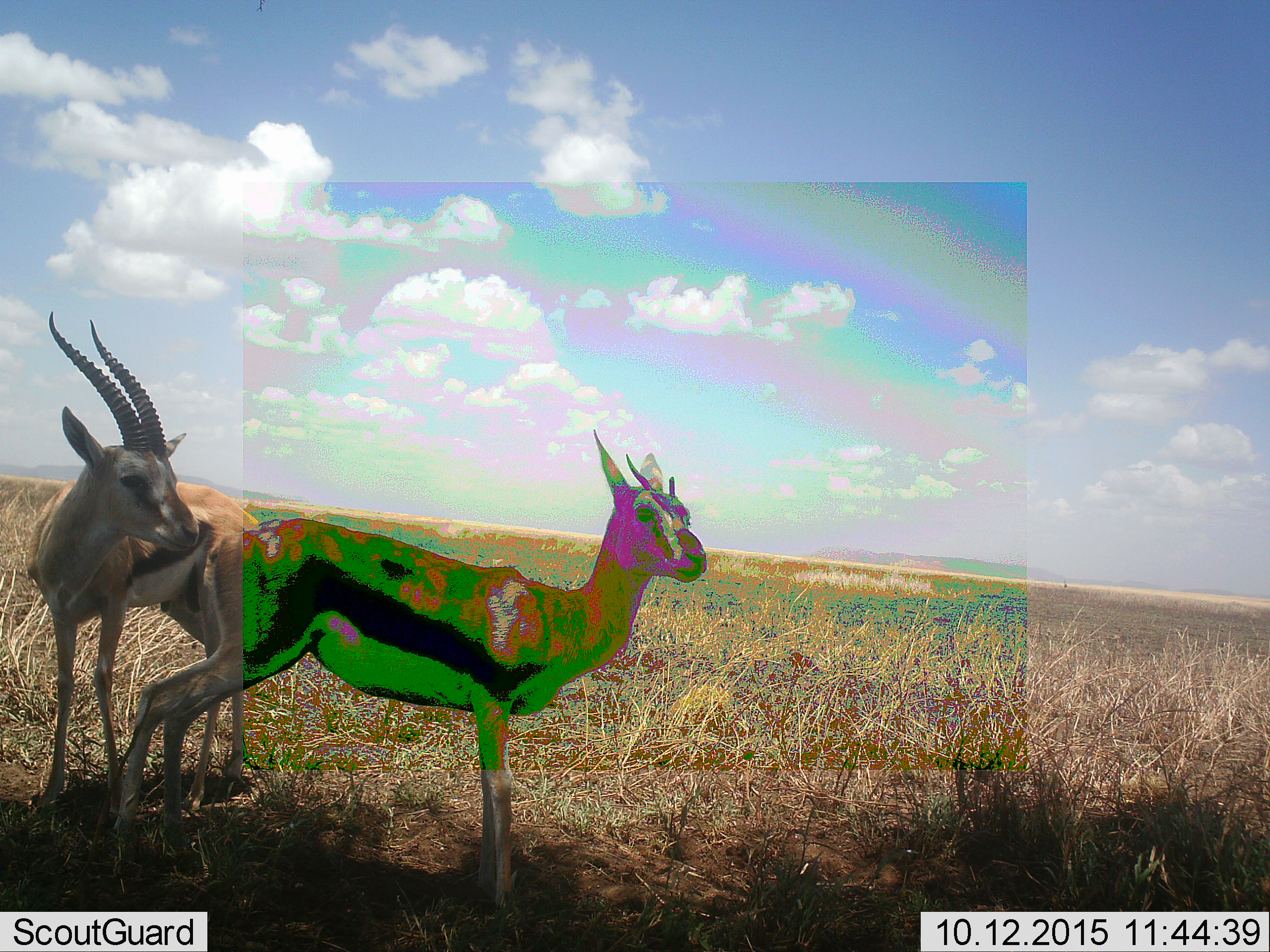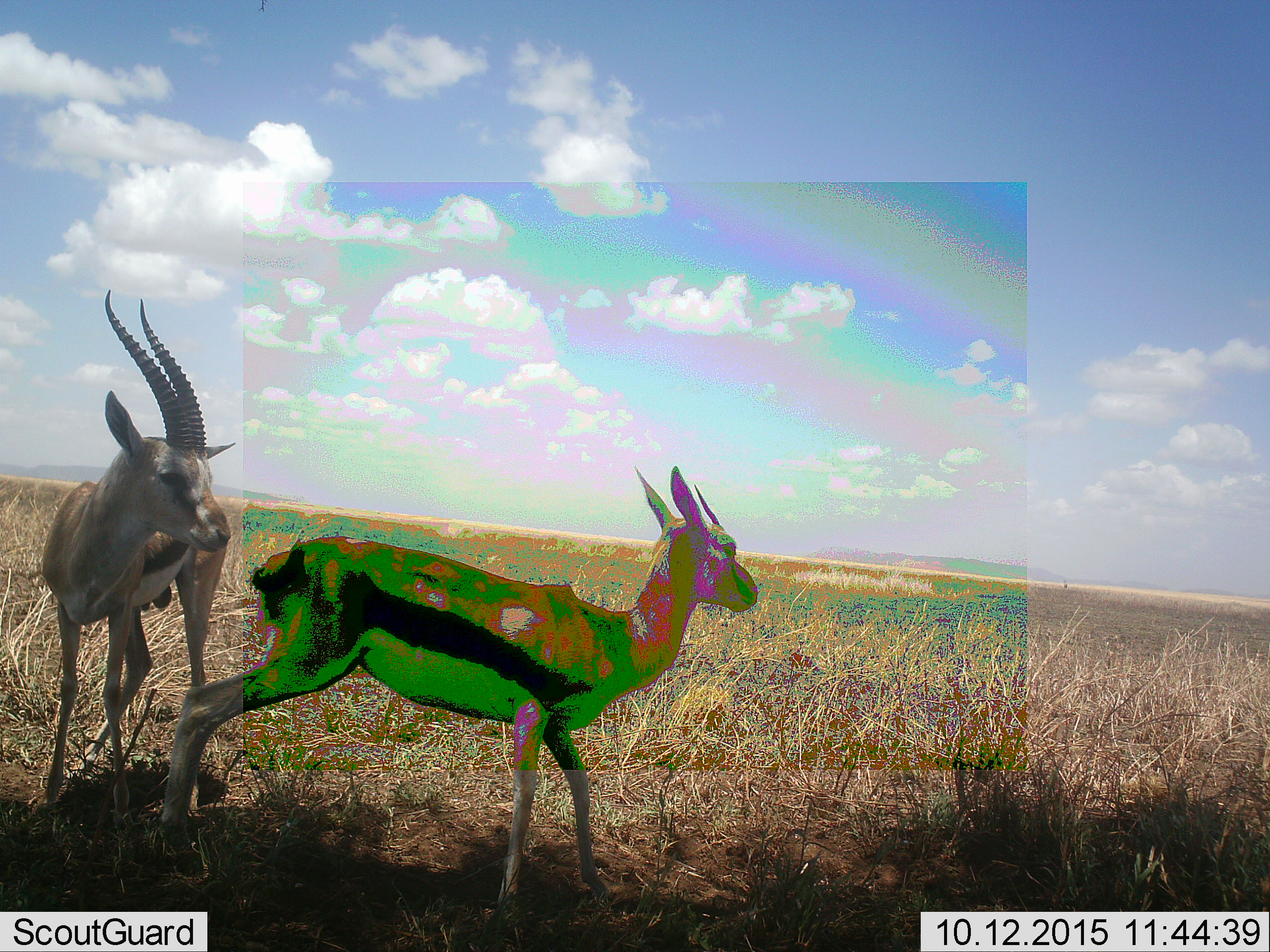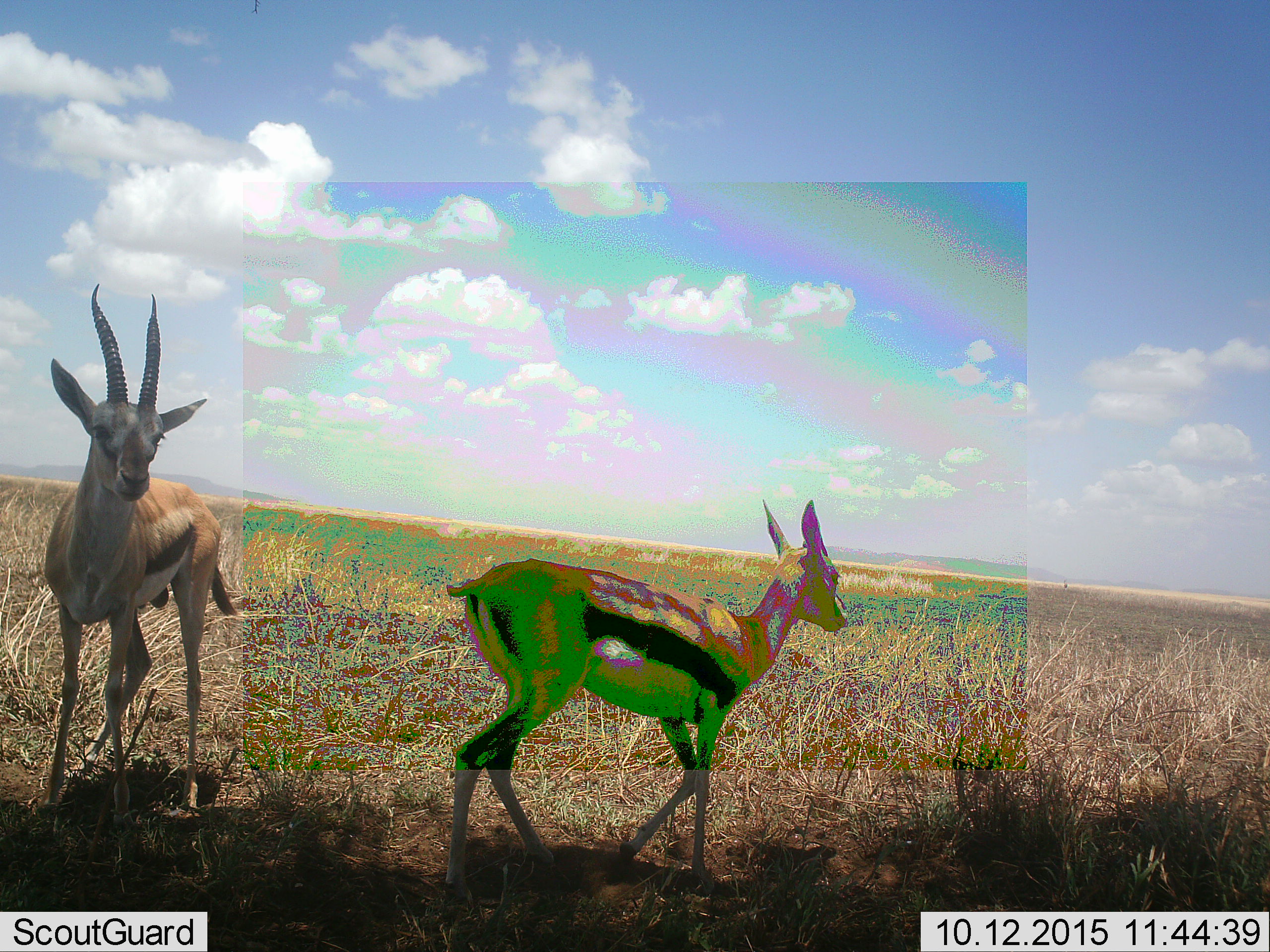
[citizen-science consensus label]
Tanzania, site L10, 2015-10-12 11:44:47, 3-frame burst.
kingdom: Animalia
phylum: Chordata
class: Mammalia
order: Artiodactyla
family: Bovidae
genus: Eudorcas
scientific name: Eudorcas thomsonii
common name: thomson's gazelle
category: gazellethomsons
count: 2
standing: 60%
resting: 0%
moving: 60%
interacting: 20%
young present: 0%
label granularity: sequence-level